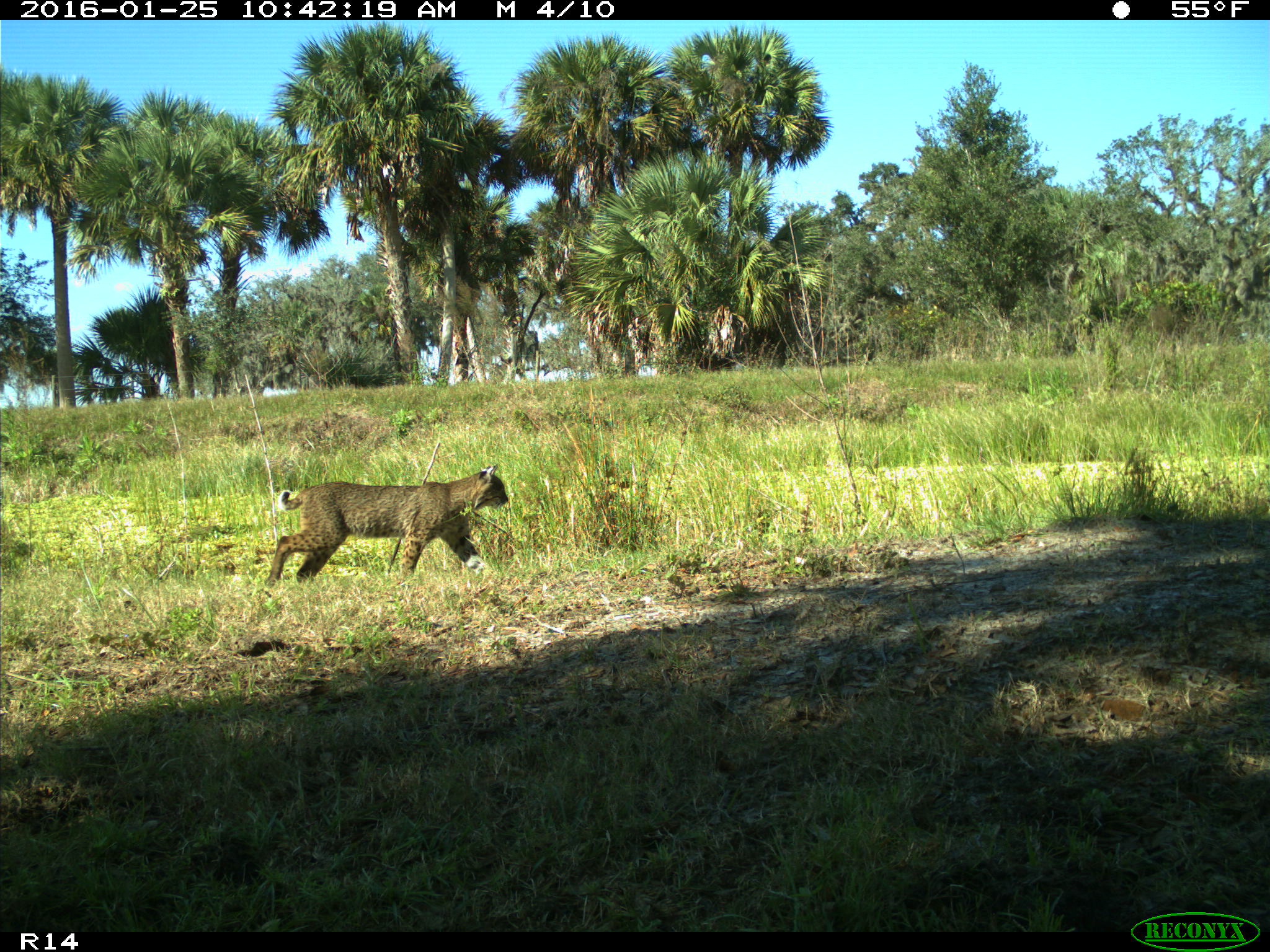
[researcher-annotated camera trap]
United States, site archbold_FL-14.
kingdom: Animalia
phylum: Chordata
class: Mammalia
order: Carnivora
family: Felidae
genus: Lynx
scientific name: Lynx rufus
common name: bobcat